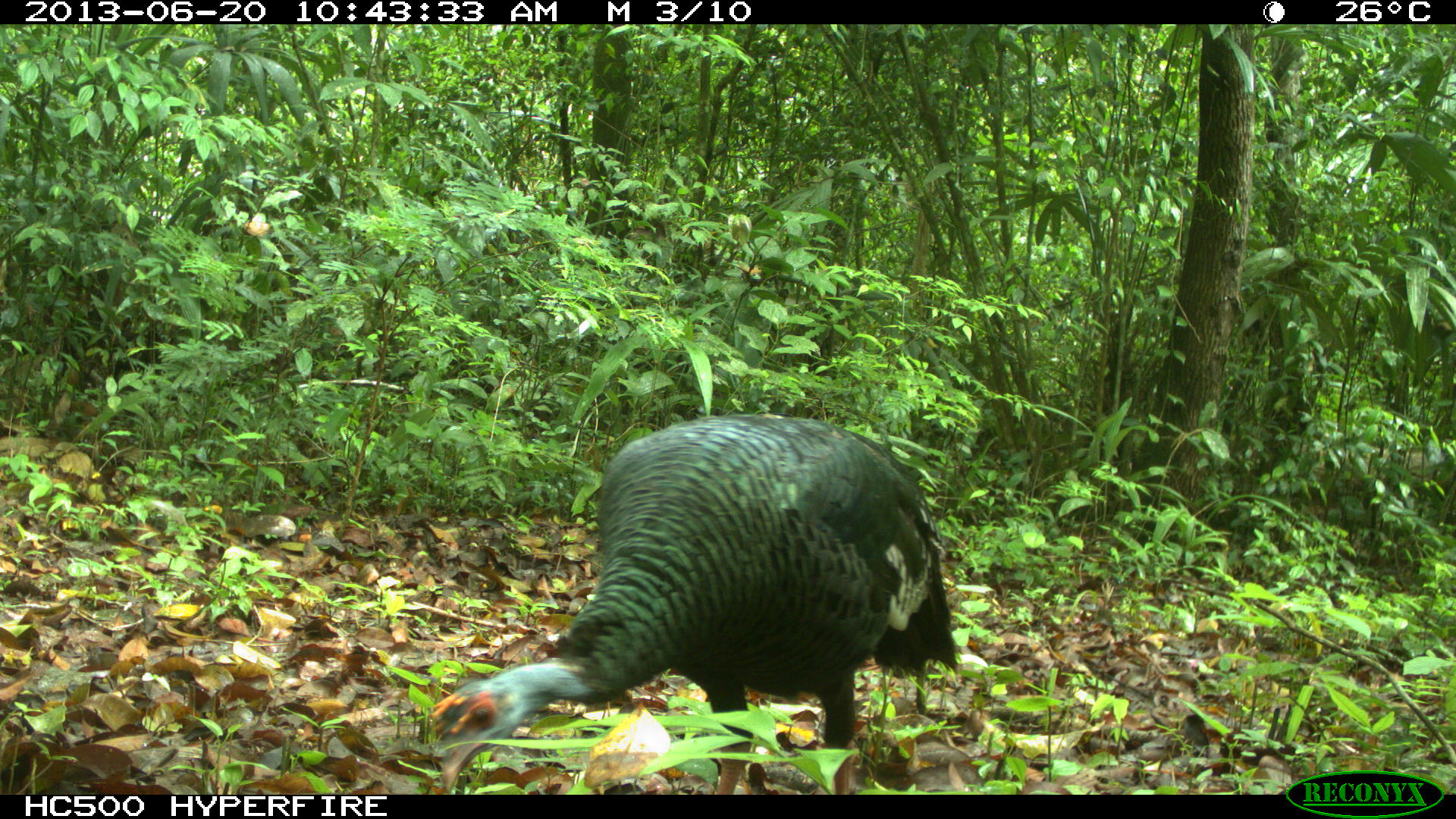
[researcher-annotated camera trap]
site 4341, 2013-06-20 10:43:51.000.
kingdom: Animalia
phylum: Chordata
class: Aves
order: Galliformes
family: Phasianidae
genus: Meleagris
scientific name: Meleagris ocellata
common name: ocellated turkey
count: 1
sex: female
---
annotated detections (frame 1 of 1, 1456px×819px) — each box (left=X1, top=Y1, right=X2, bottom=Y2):
meleagris ocellata: (left=430, top=410, right=959, bottom=791)